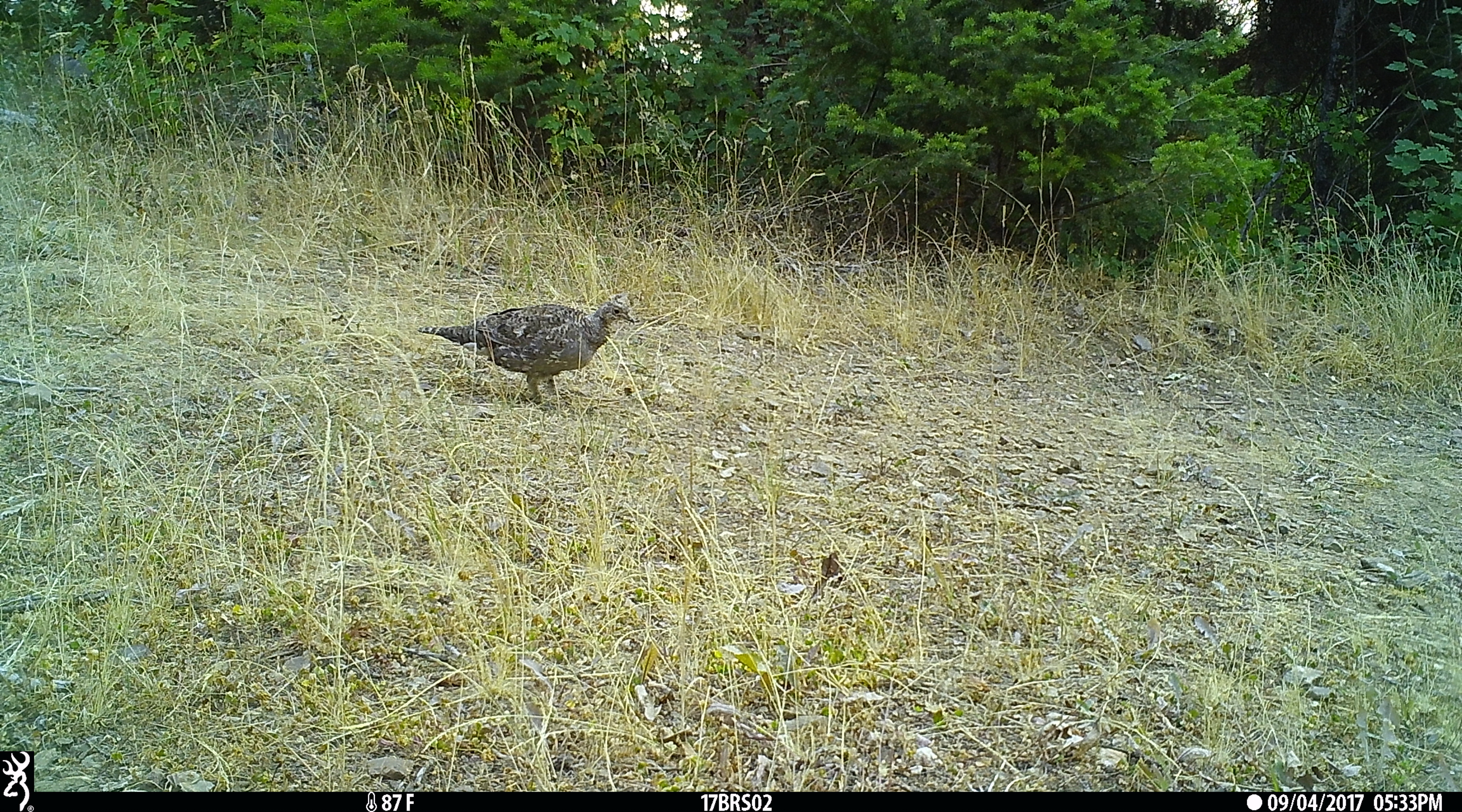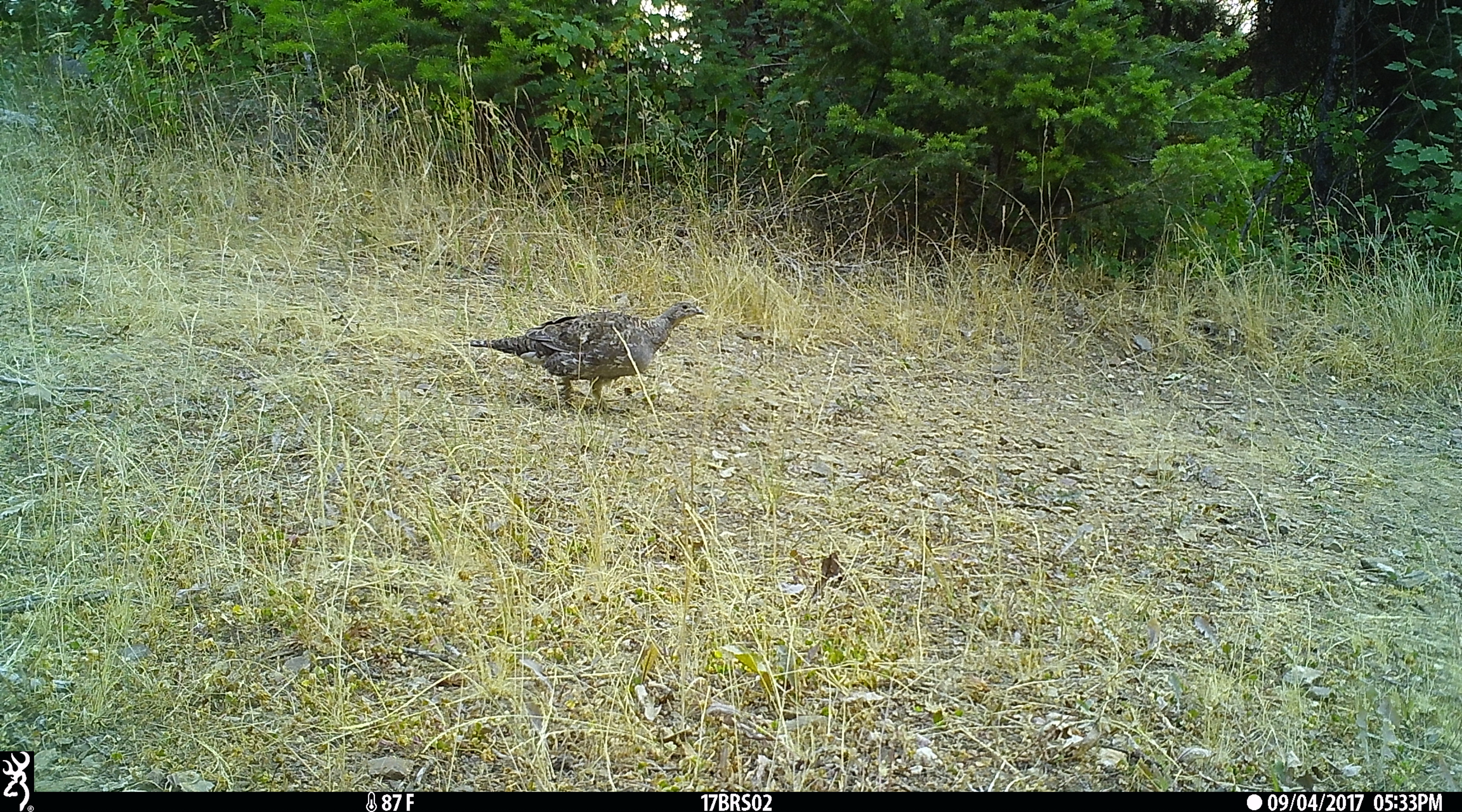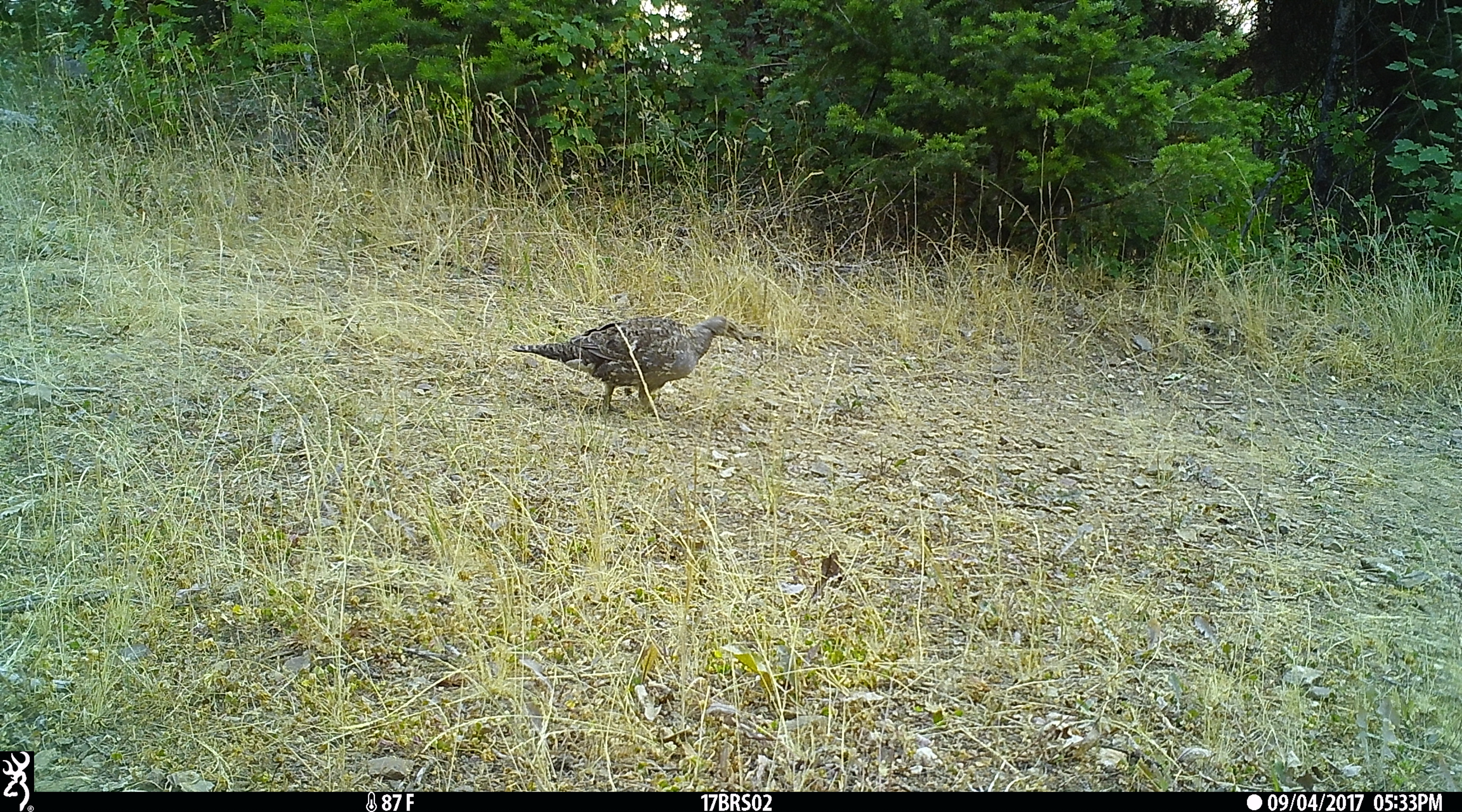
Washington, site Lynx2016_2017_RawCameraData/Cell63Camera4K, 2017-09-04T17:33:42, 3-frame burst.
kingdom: Animalia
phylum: Chordata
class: Aves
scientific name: Aves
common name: birds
Aves (birds). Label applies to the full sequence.